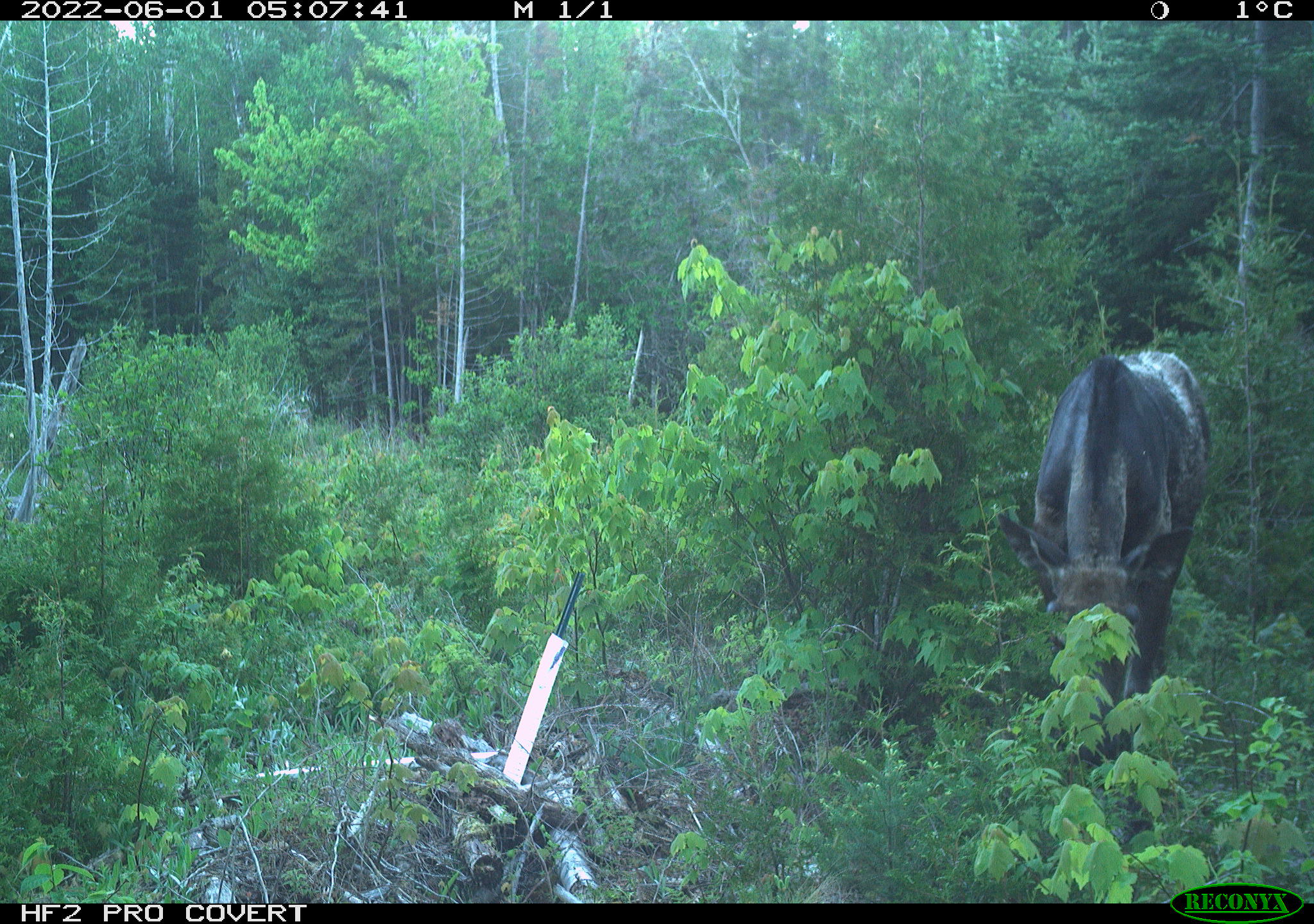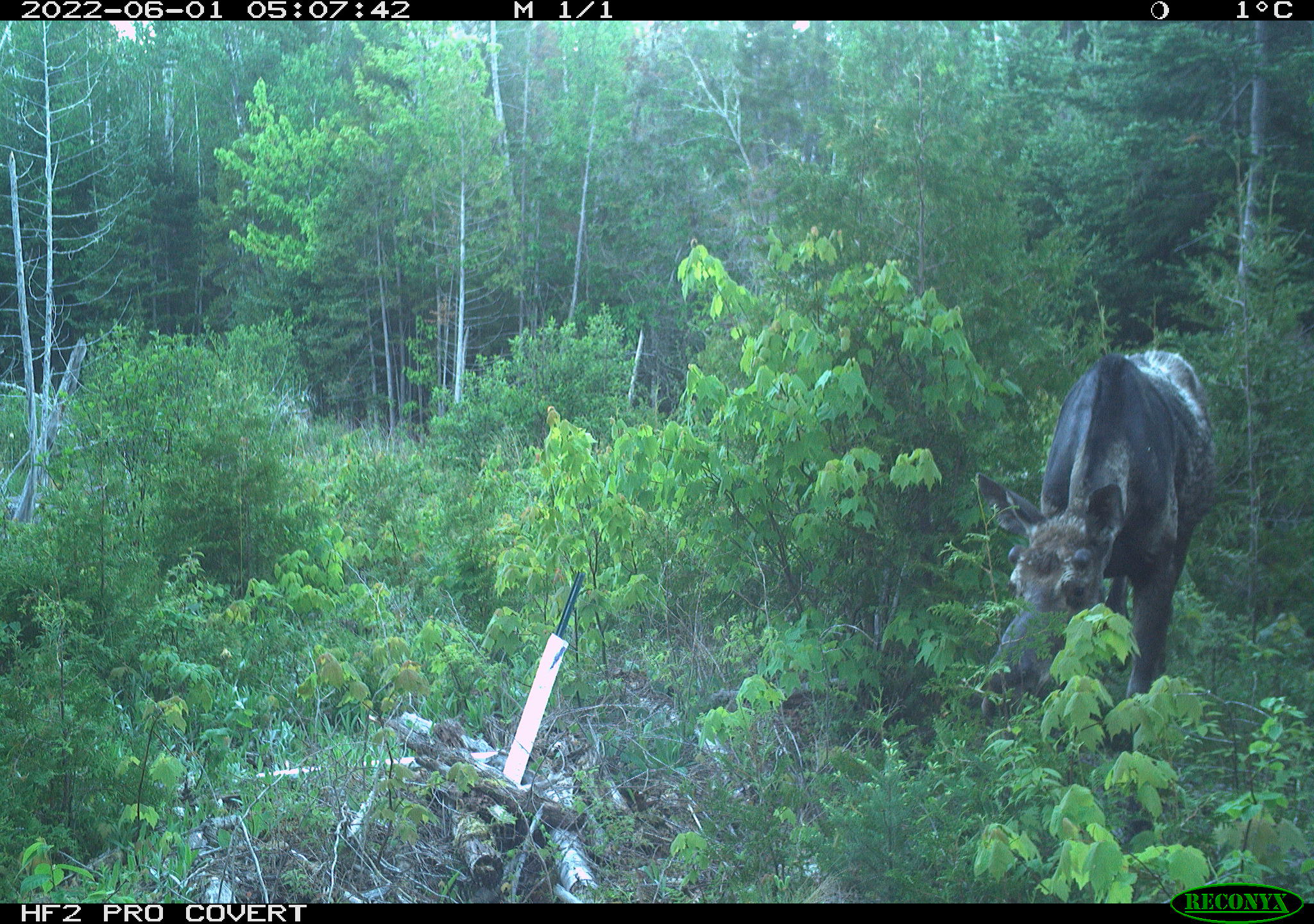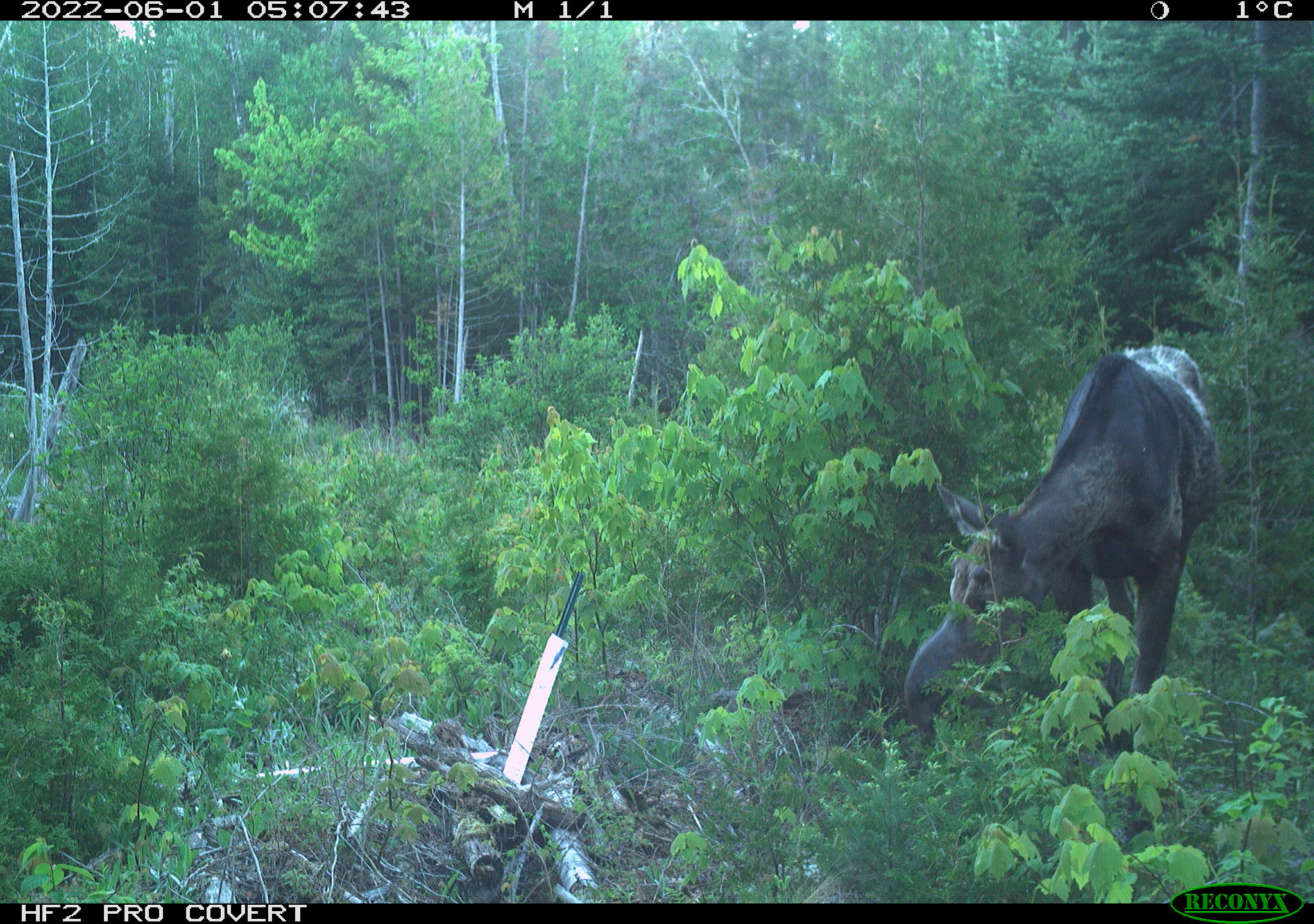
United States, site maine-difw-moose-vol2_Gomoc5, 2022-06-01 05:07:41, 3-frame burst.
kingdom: Animalia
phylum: Chordata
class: Mammalia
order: Artiodactyla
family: Cervidae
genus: Alces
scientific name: Alces alces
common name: moose